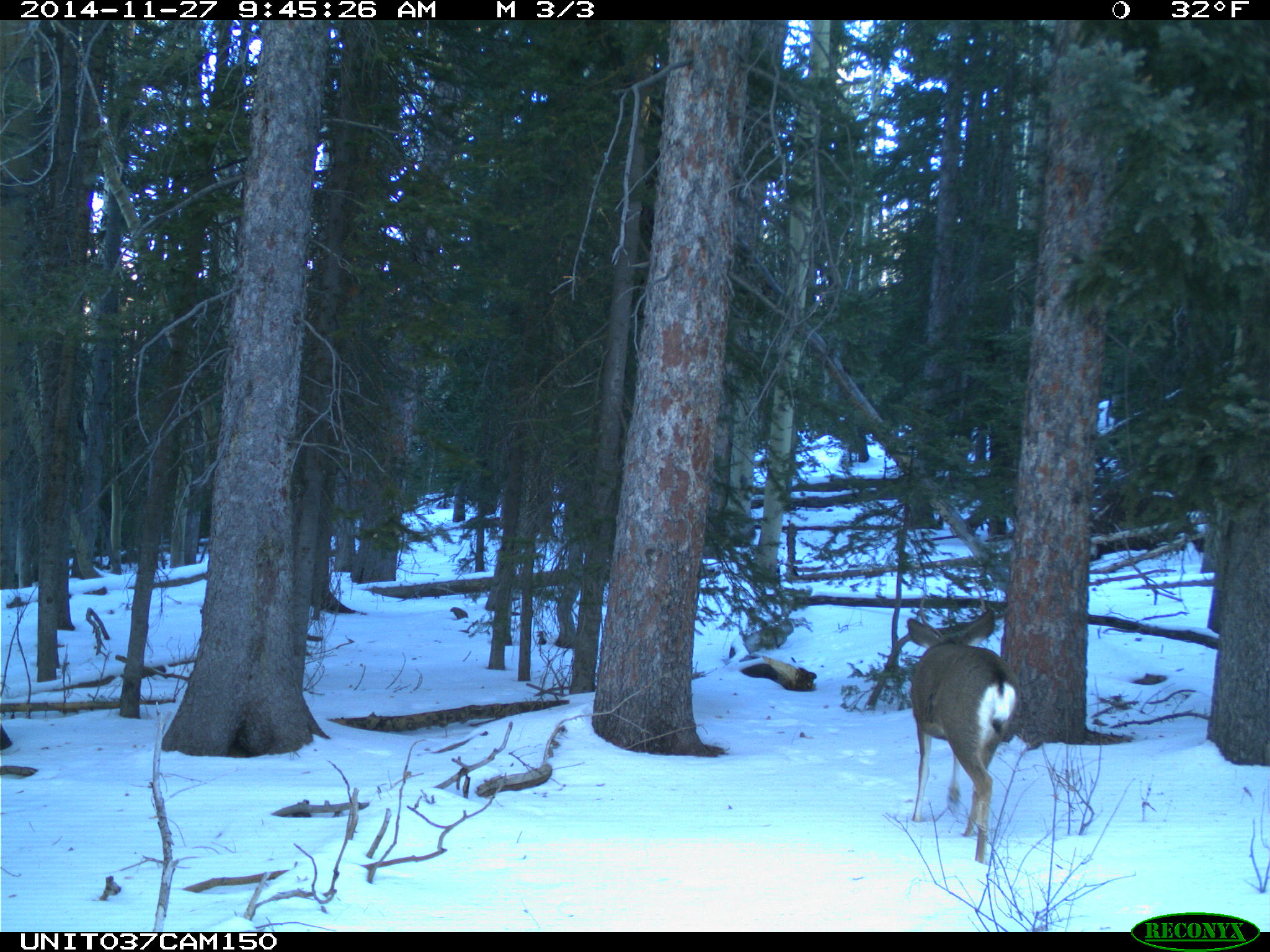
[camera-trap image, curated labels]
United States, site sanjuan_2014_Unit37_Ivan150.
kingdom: Animalia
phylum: Chordata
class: Mammalia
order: Artiodactyla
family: Cervidae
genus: Odocoileus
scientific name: Odocoileus hemionus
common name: mule deer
Odocoileus hemionus (mule deer).